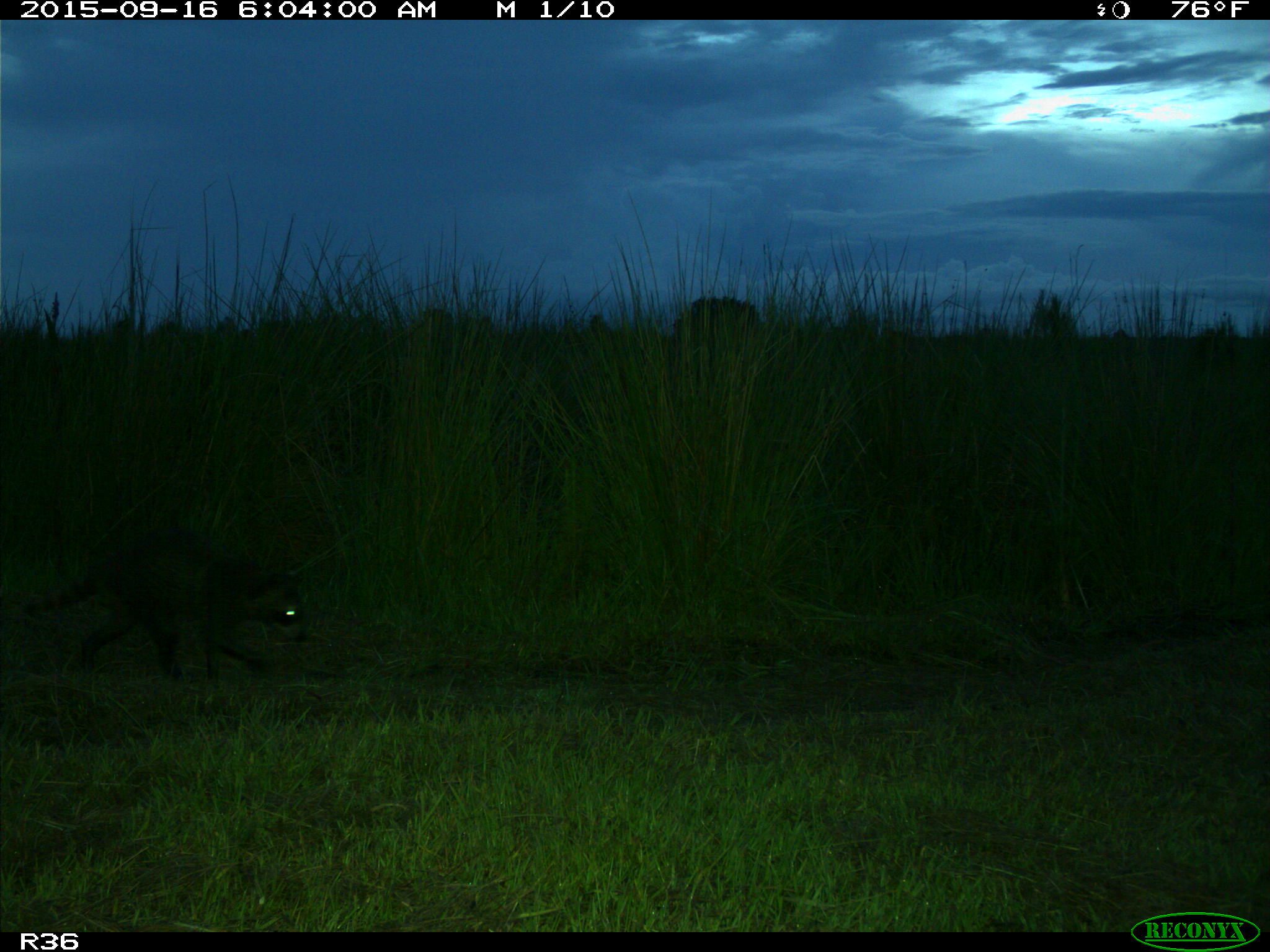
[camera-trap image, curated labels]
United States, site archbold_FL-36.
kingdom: Animalia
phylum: Chordata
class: Mammalia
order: Carnivora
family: Procyonidae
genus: Procyon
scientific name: Procyon lotor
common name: common raccoon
Procyon lotor (common raccoon).